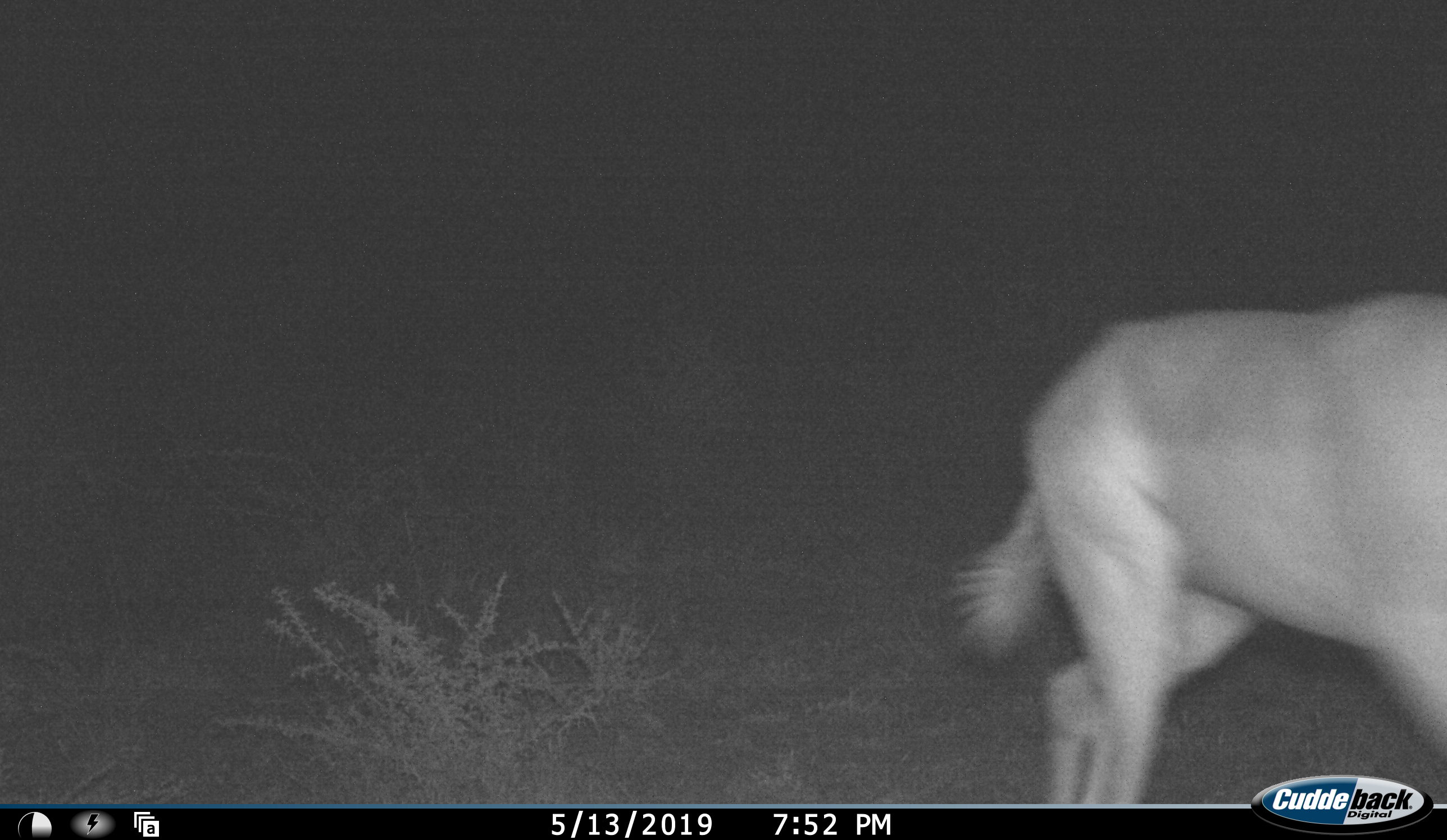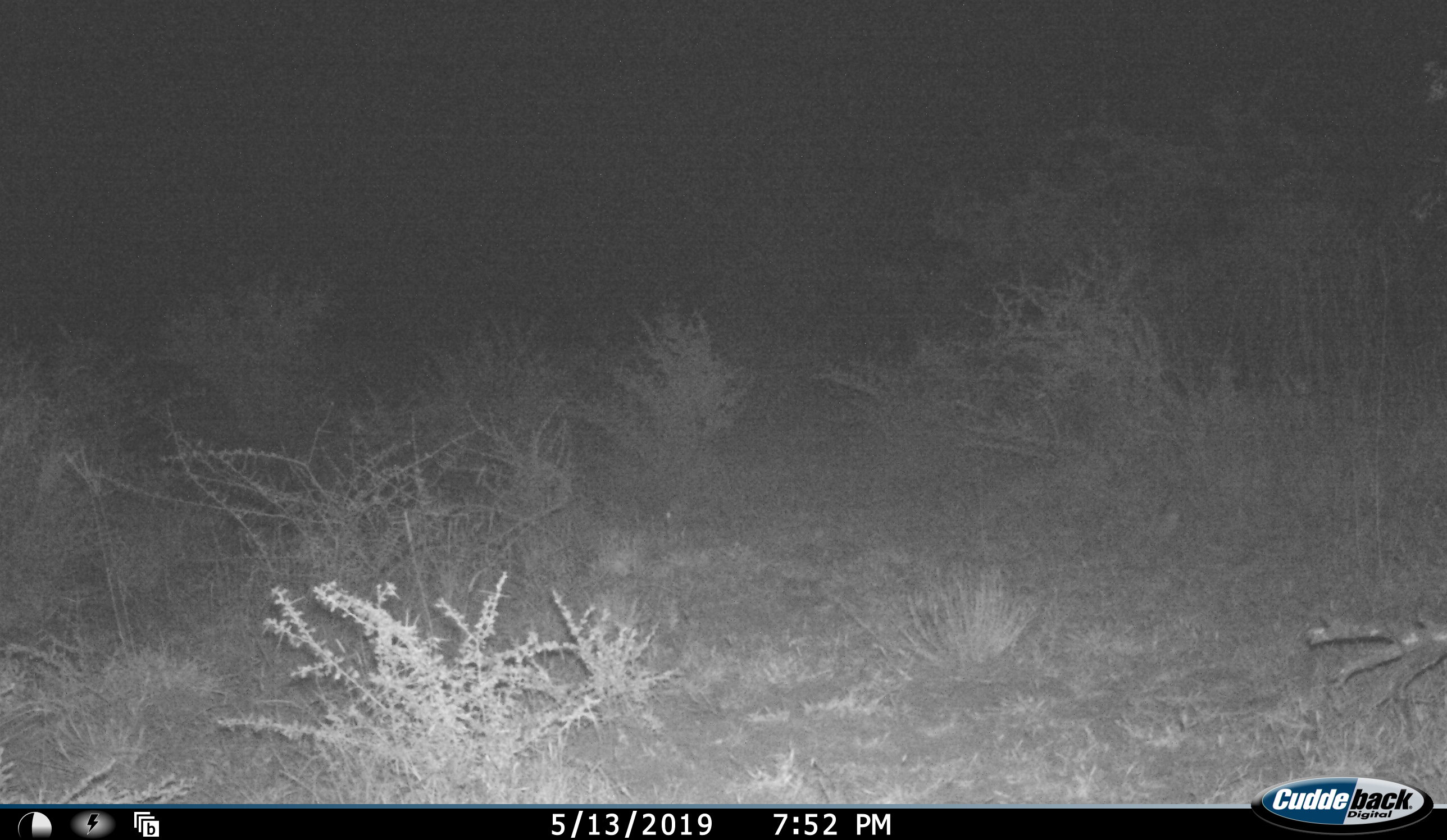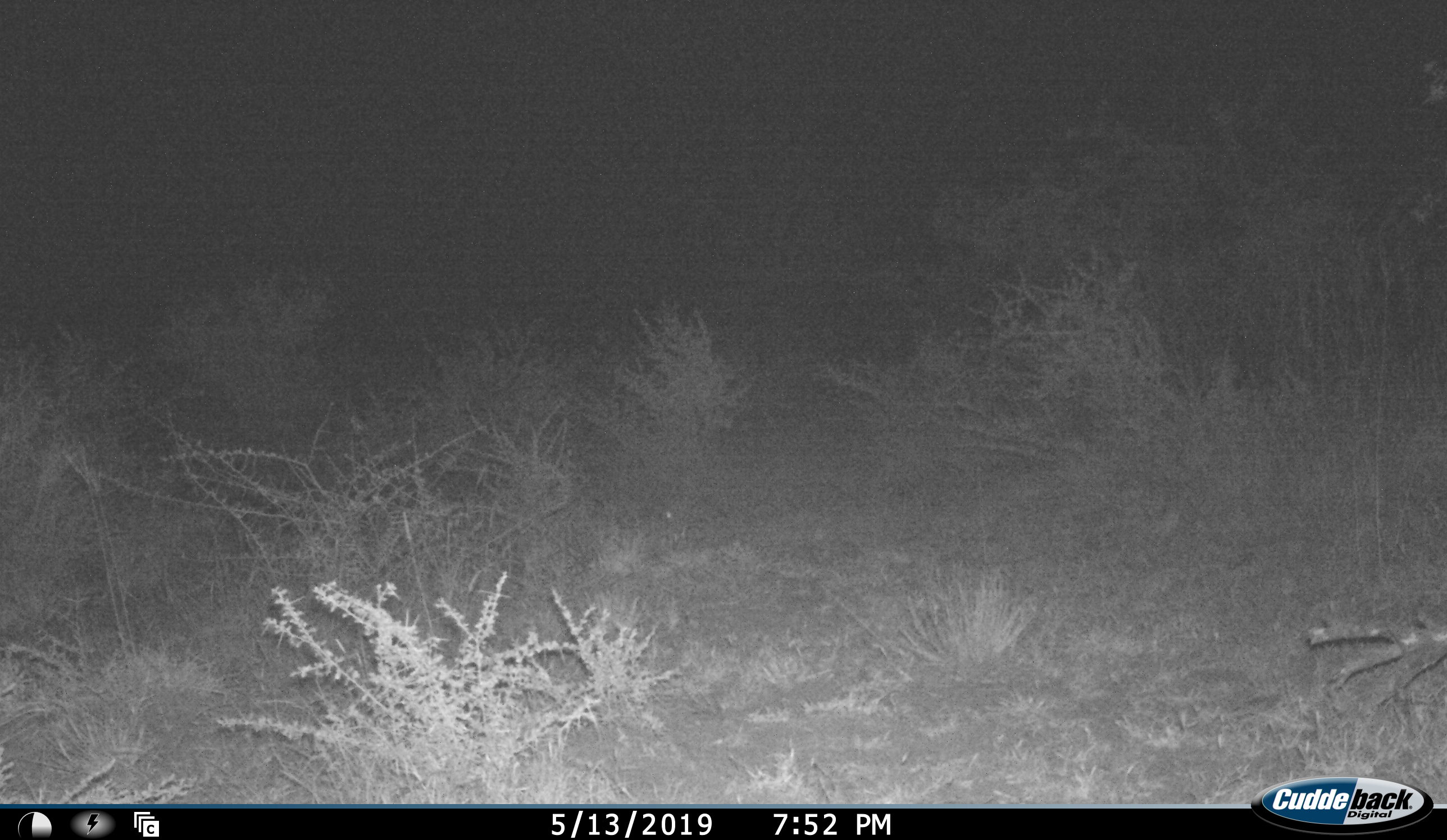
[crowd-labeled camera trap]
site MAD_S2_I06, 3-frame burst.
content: unidentified animal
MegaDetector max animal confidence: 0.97